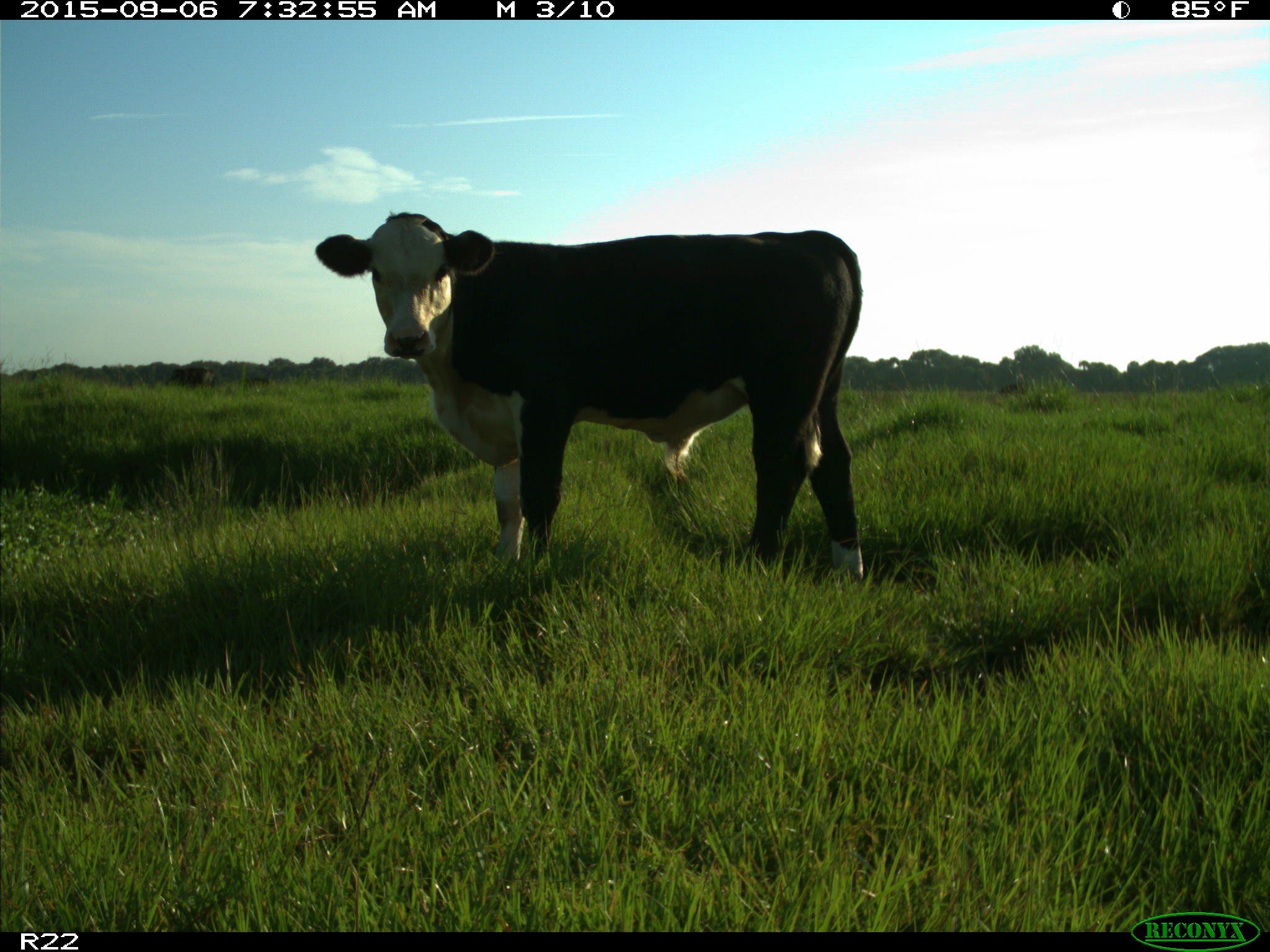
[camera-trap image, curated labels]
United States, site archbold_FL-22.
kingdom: Animalia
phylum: Chordata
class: Mammalia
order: Artiodactyla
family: Bovidae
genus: Bos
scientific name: Bos taurus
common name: domestic cow